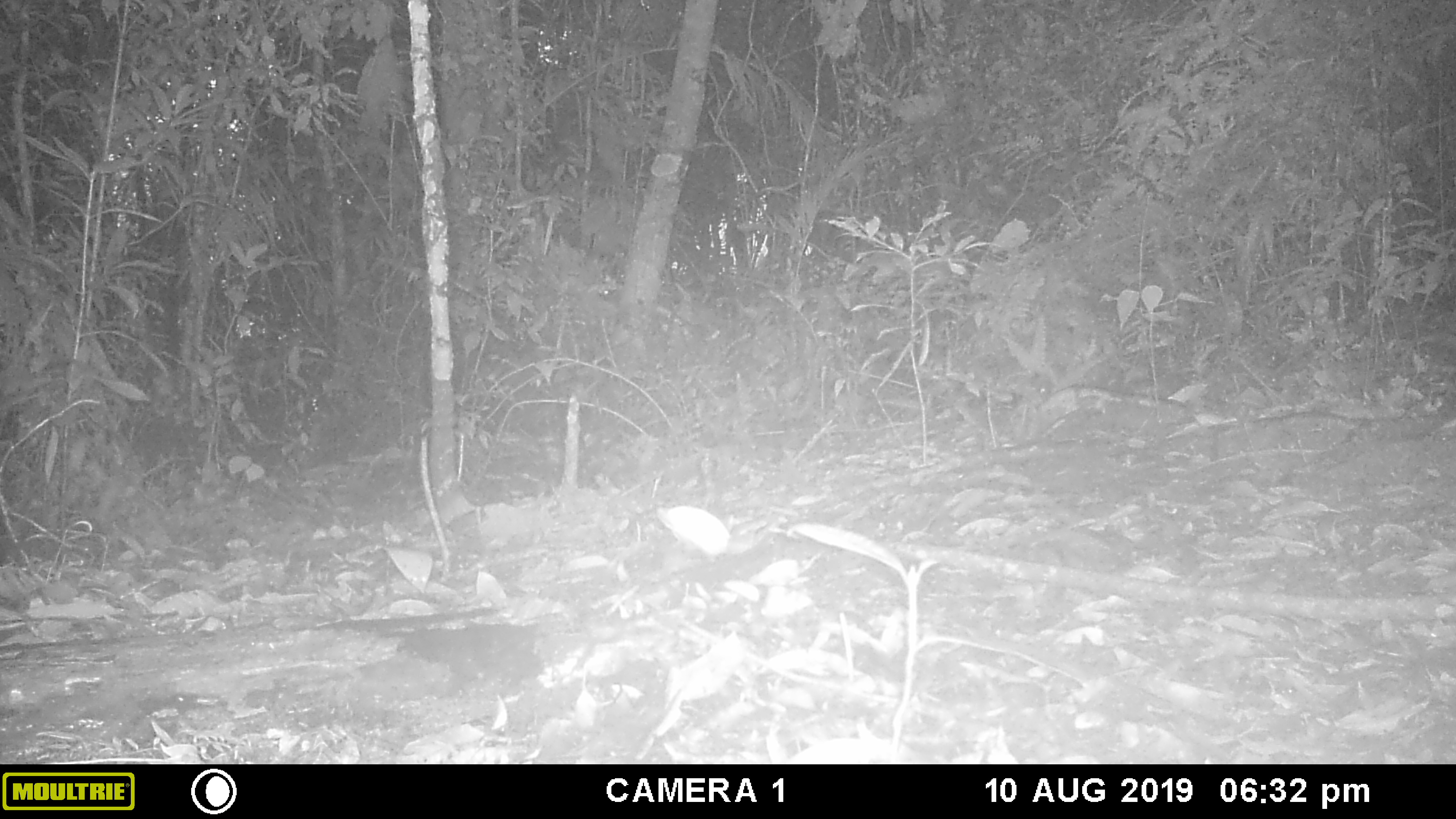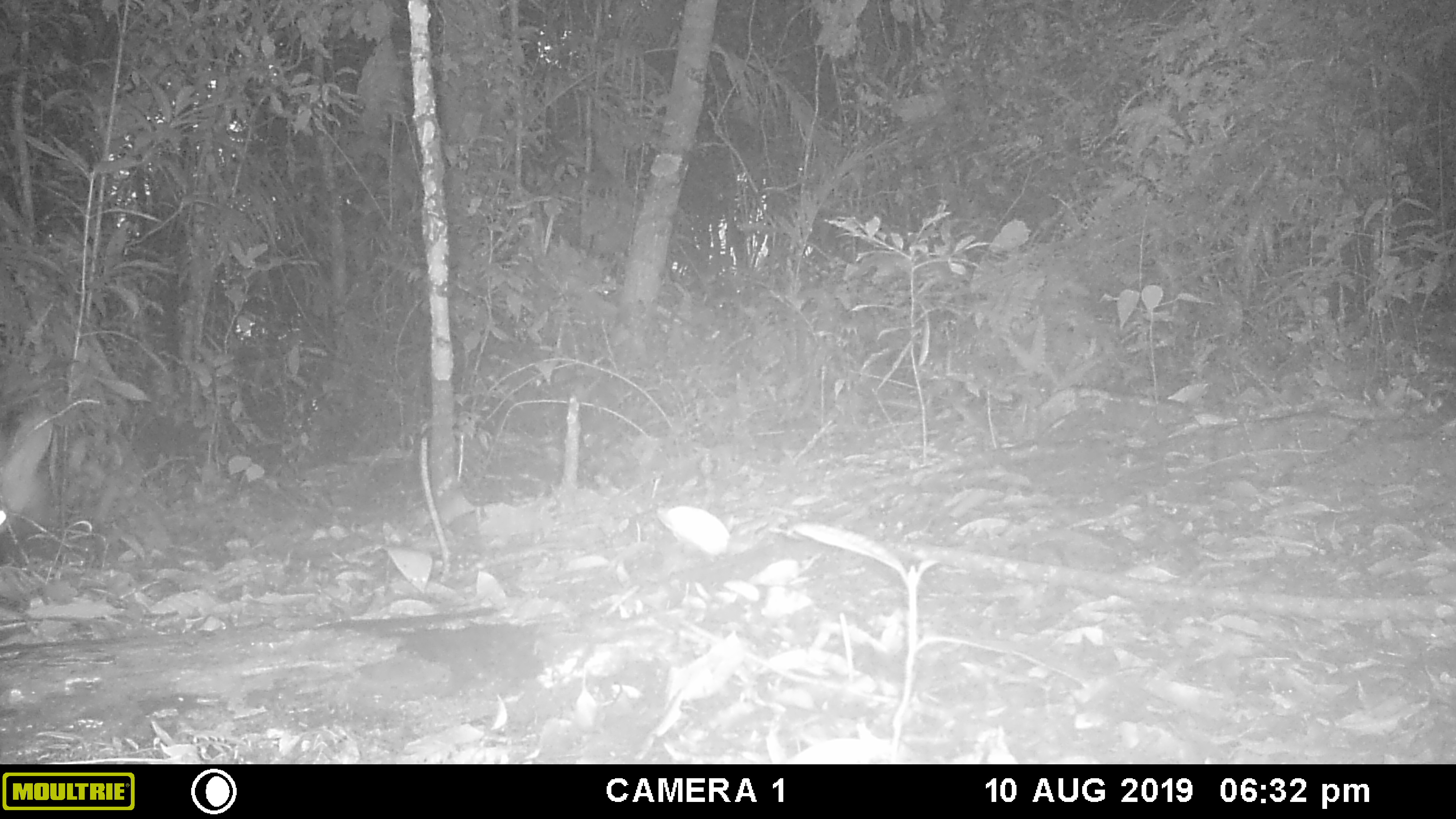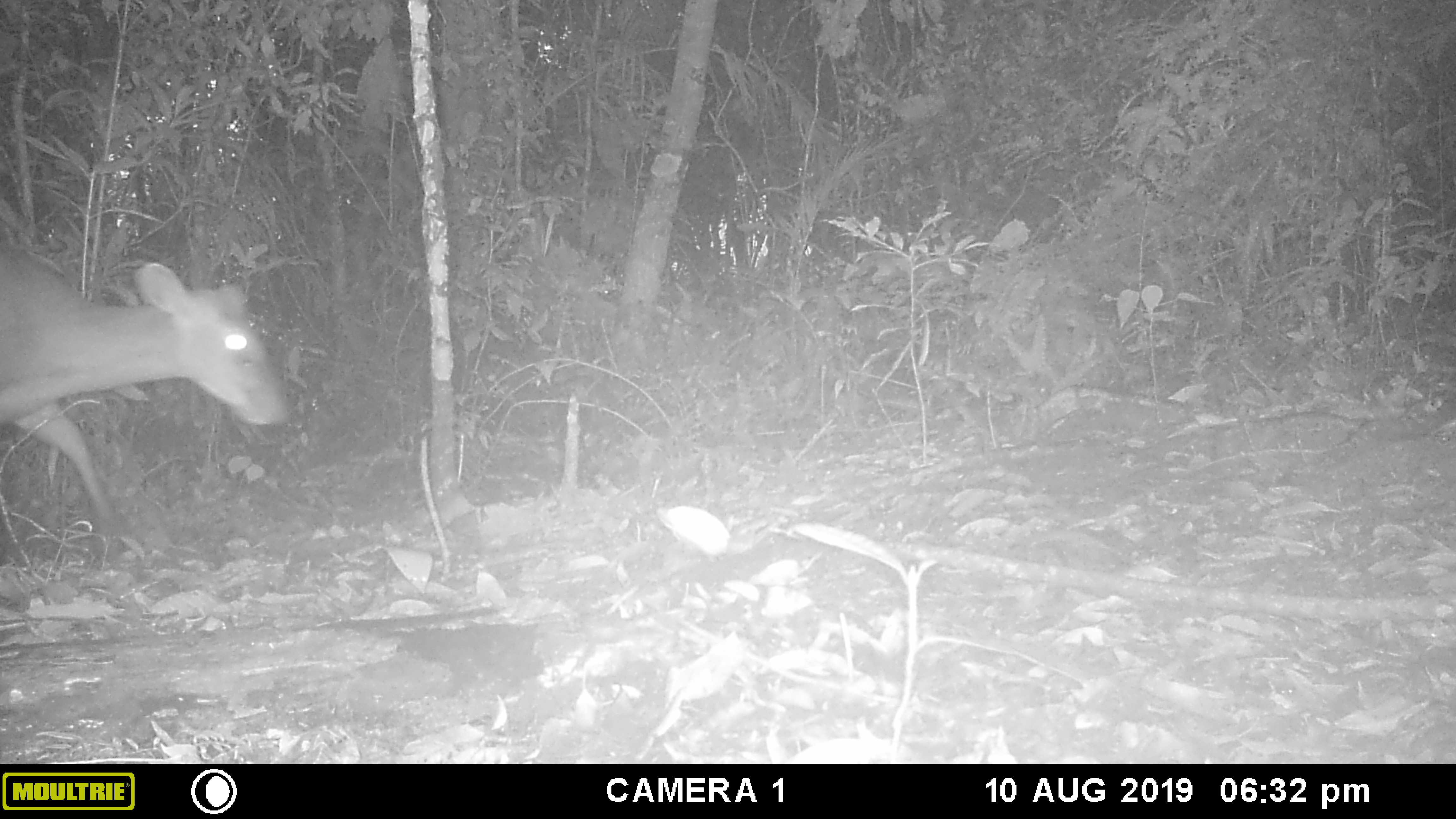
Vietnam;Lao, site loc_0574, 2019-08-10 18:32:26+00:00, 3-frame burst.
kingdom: Animalia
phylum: Chordata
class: Mammalia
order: Artiodactyla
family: Cervidae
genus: Muntiacus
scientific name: Muntiacus rooseveltorum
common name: roosevelt's muntjac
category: roosevelts muntjac group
Roosevelts muntjac group (roosevelt's muntjac) (Muntiacus rooseveltorum). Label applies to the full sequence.